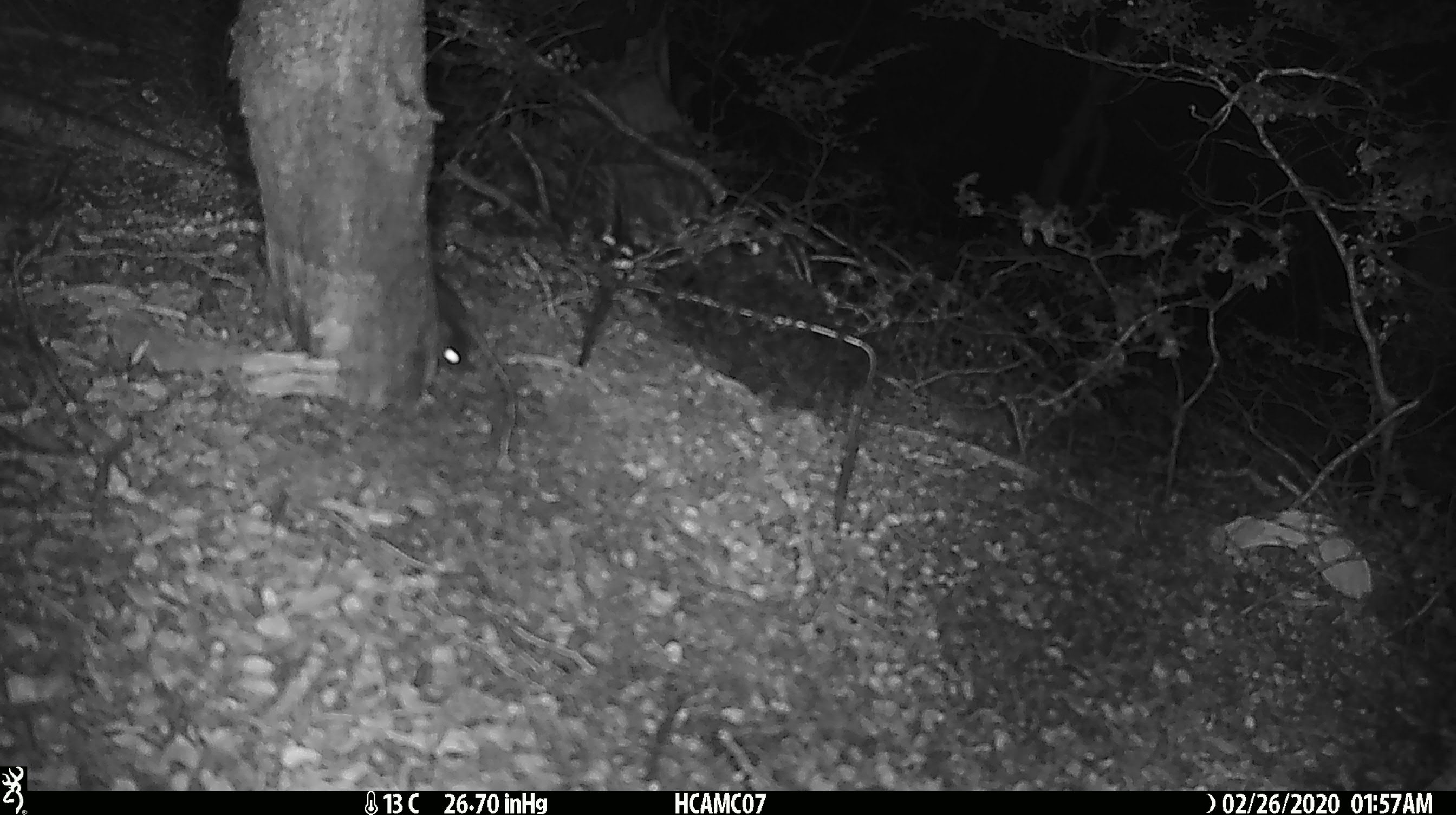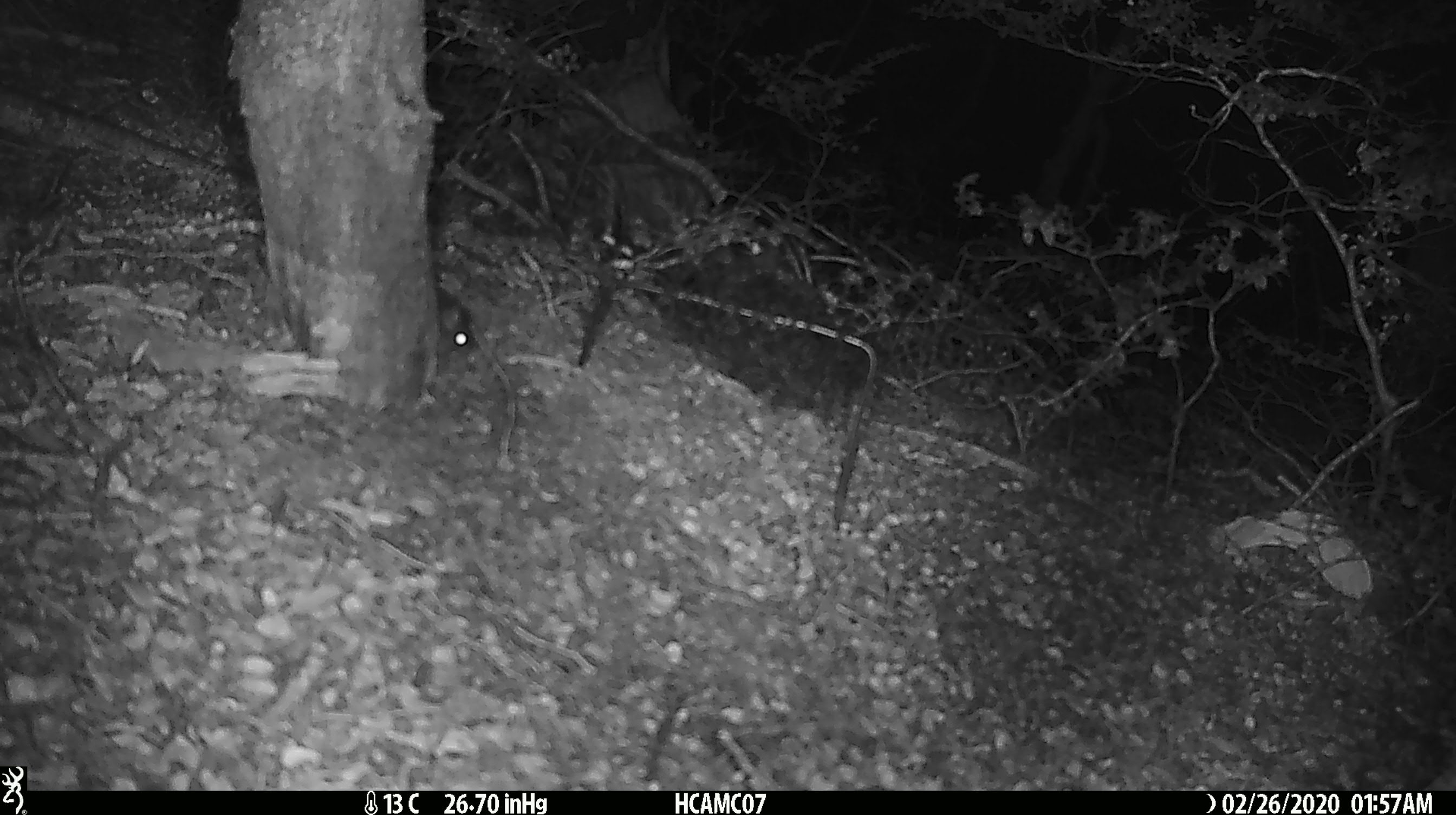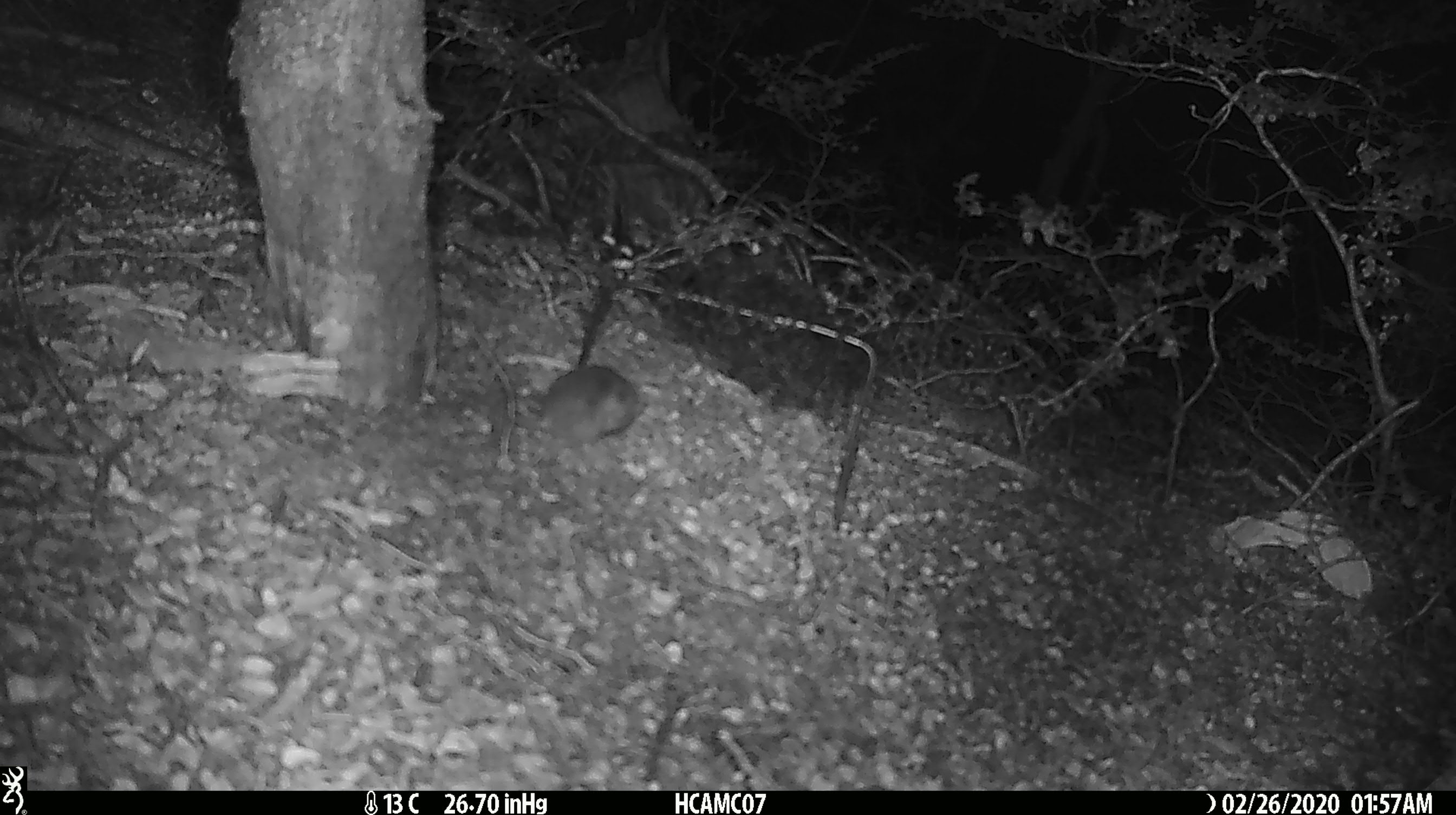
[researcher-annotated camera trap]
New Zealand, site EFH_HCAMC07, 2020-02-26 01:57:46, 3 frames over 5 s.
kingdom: Animalia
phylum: Chordata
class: Mammalia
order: Rodentia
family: Muridae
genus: Mus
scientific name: Mus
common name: mouse